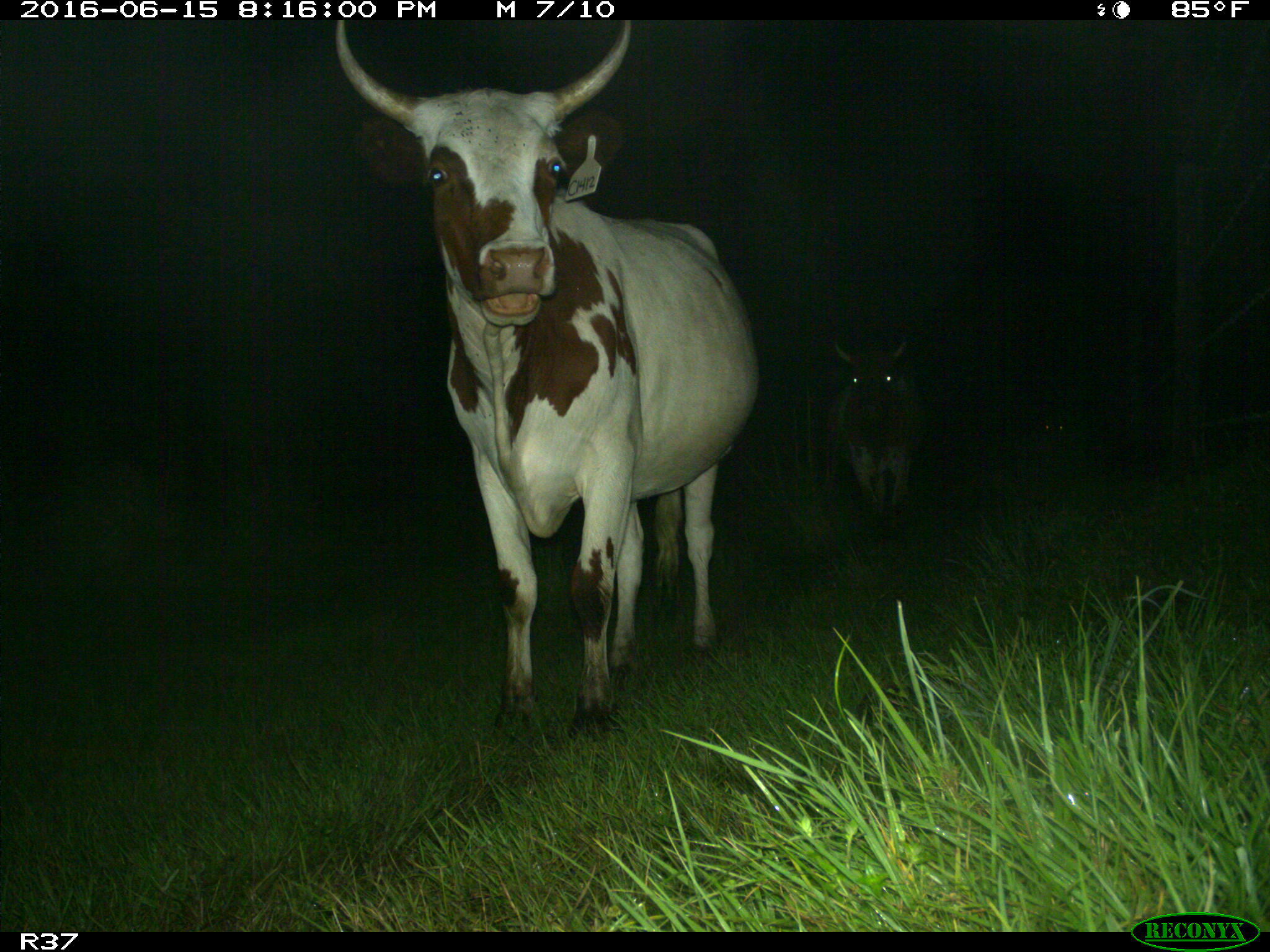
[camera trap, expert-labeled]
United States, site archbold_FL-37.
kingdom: Animalia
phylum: Chordata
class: Mammalia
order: Artiodactyla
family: Bovidae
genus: Bos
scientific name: Bos taurus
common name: domestic cow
Bos taurus (domestic cow).